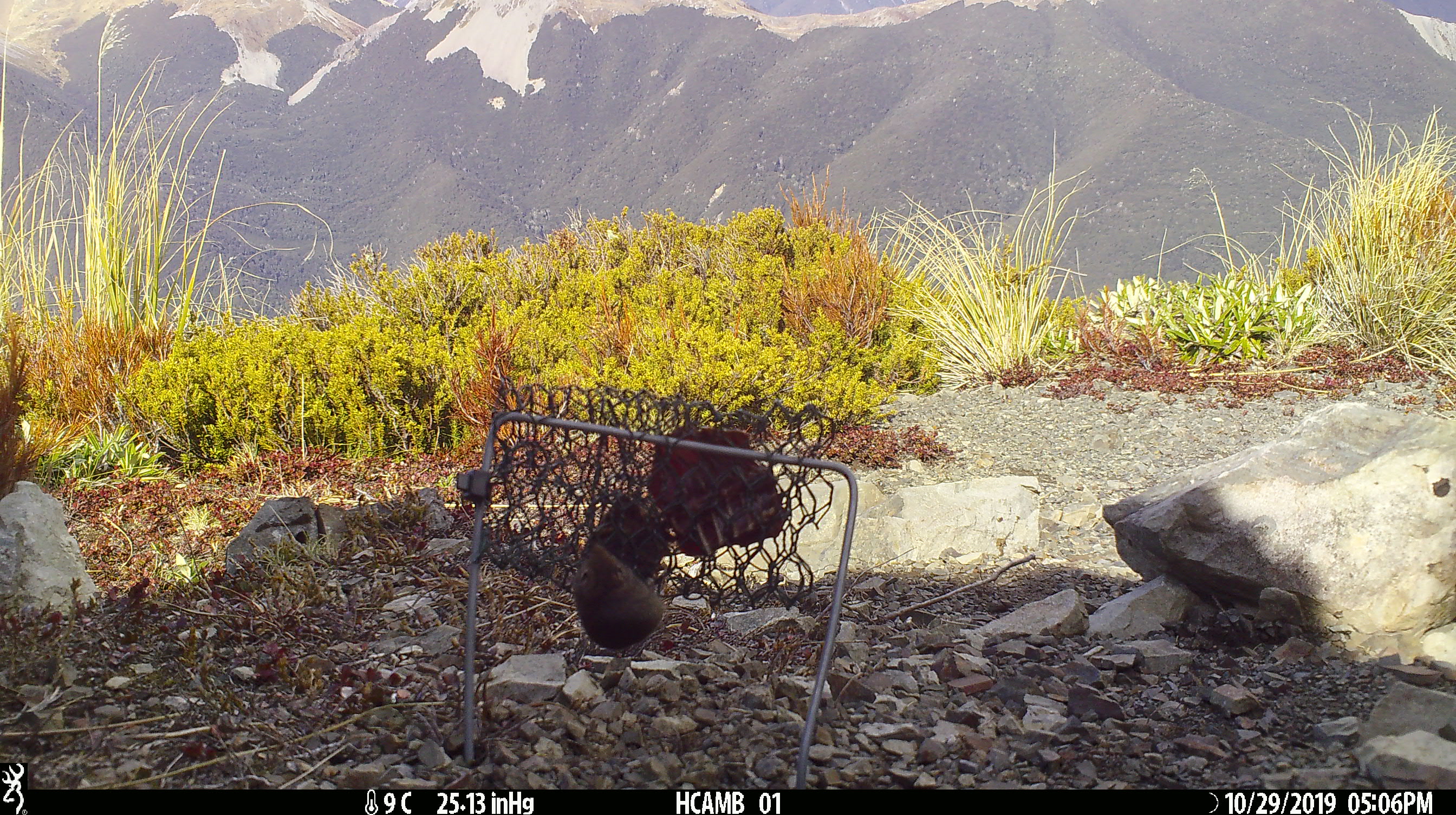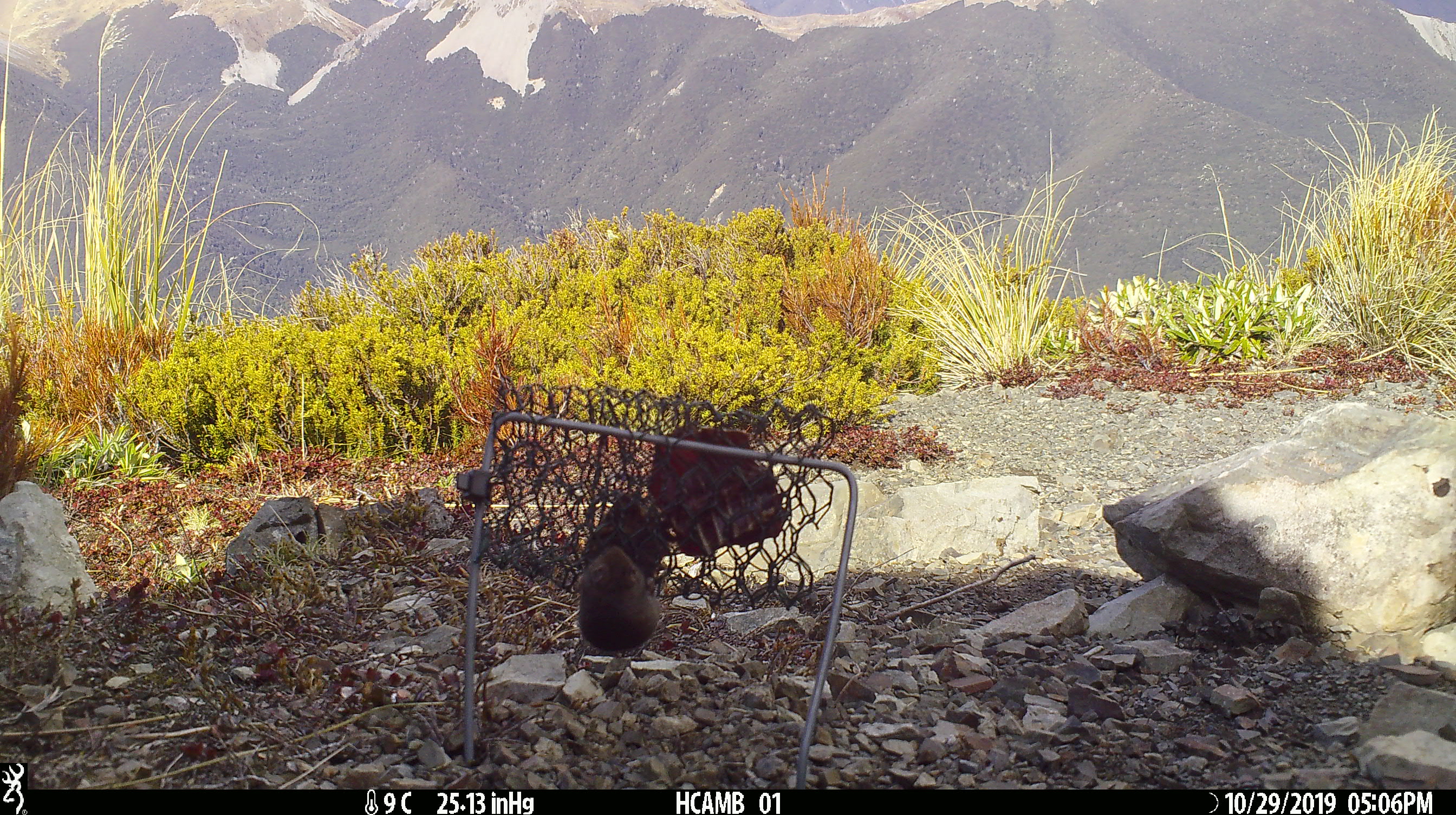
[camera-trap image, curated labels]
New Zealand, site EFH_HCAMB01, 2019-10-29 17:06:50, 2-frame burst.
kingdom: Animalia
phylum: Chordata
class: Mammalia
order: Rodentia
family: Muridae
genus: Mus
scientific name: Mus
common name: mouse